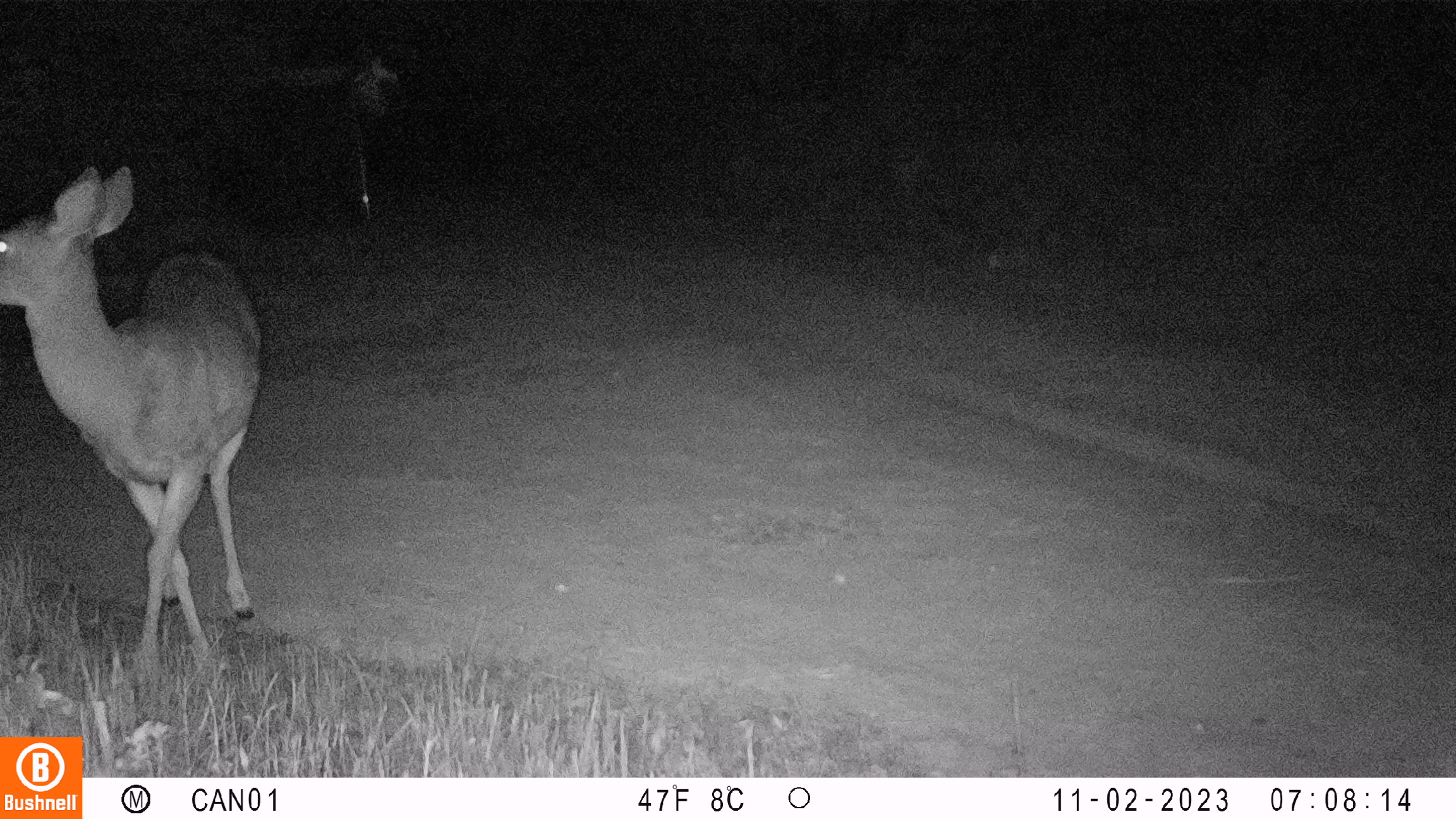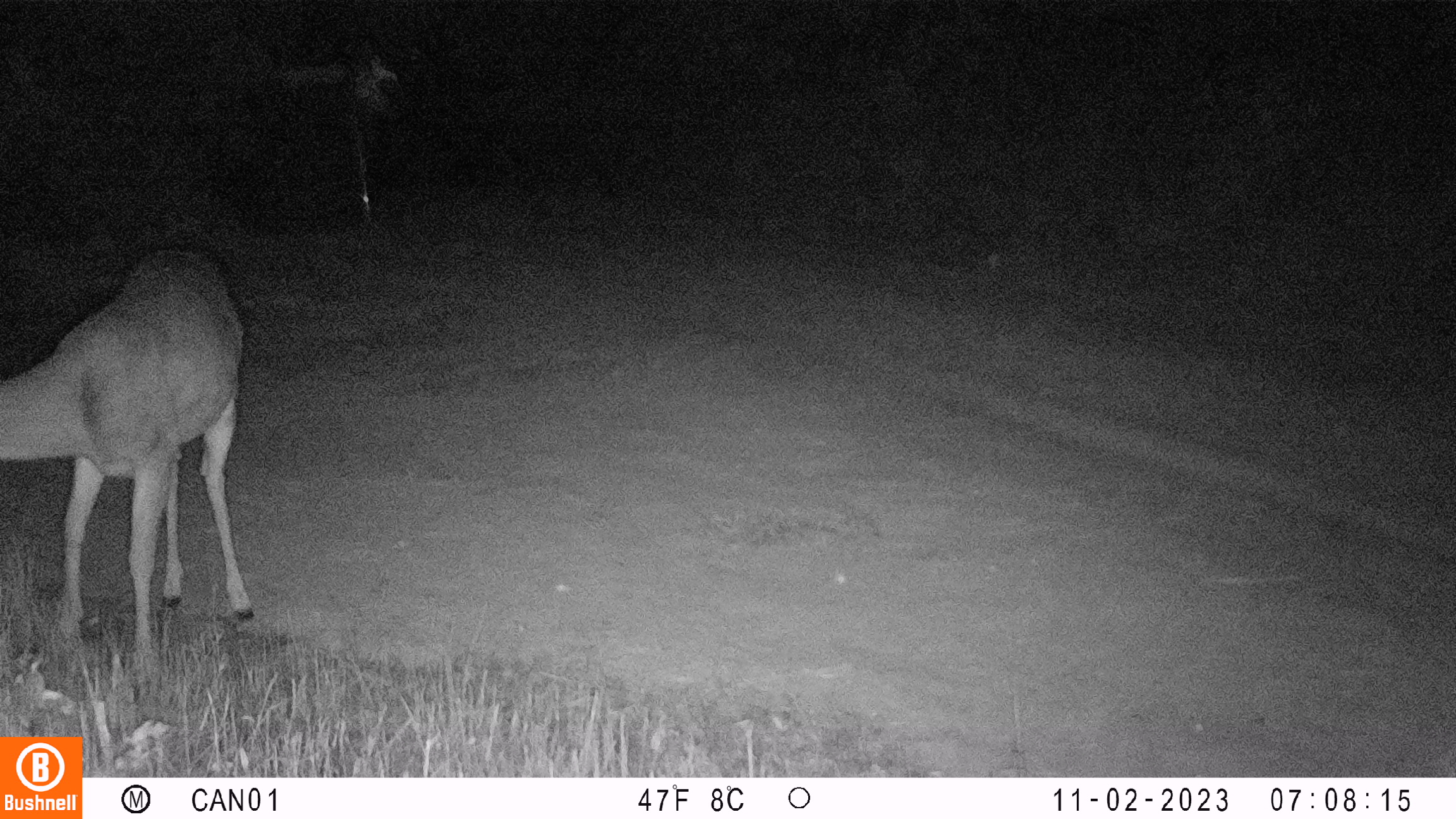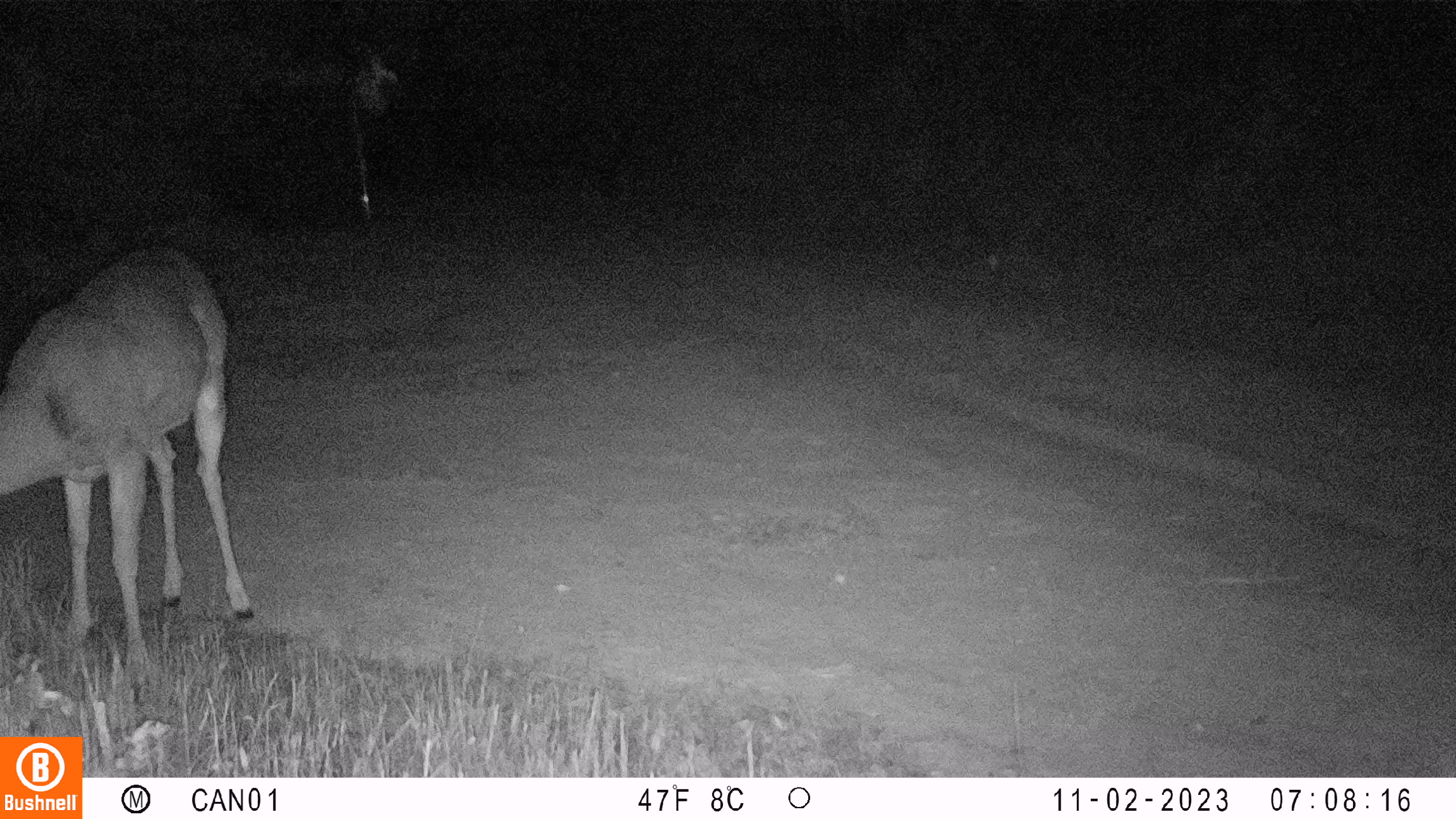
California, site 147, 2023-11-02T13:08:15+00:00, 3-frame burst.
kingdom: Animalia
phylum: Chordata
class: Mammalia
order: Artiodactyla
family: Cervidae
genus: Odocoileus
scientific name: Odocoileus hemionus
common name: mule deer